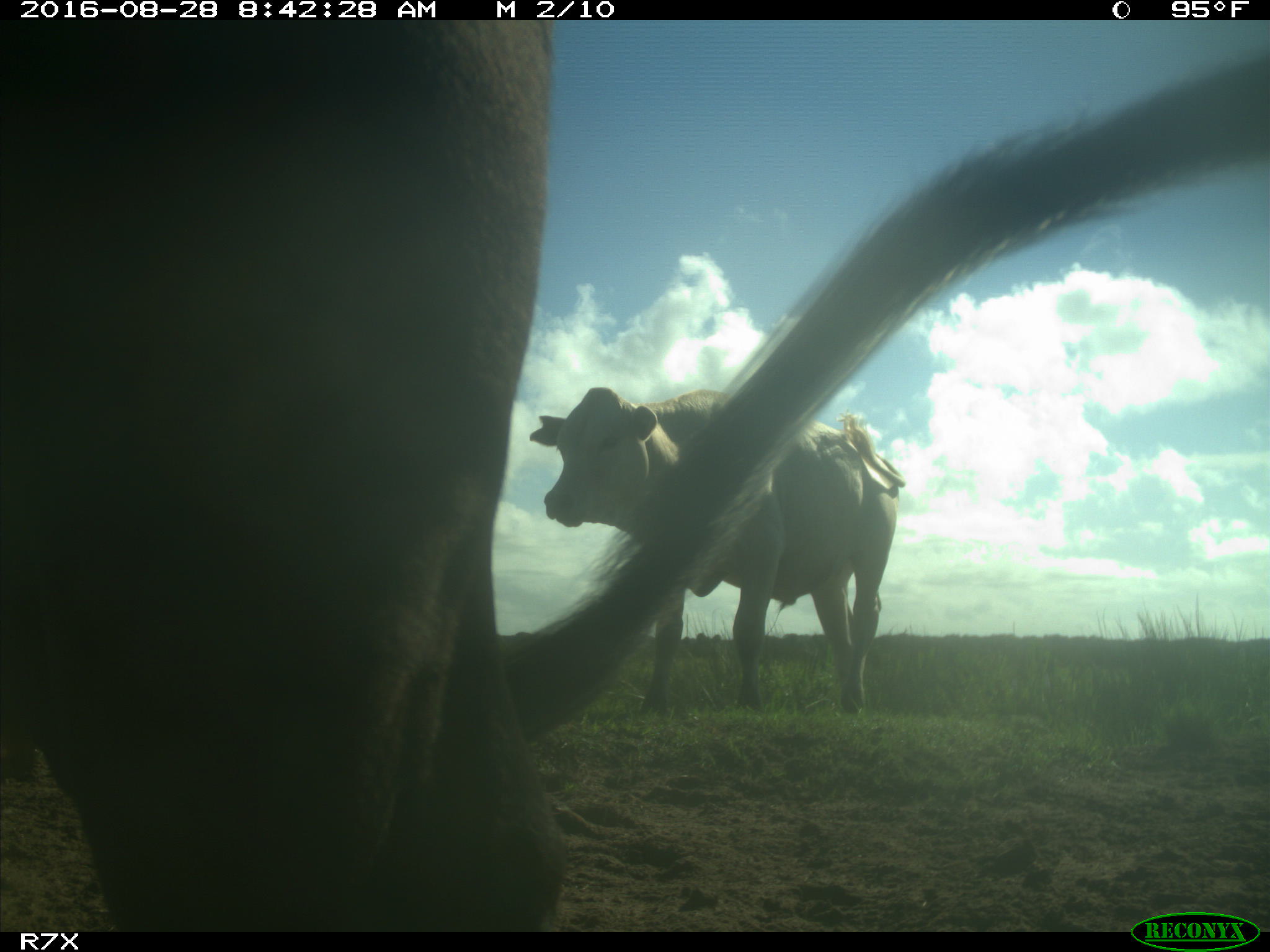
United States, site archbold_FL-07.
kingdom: Animalia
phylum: Chordata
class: Mammalia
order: Artiodactyla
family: Bovidae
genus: Bos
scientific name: Bos taurus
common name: domestic cow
Bos taurus (domestic cow).